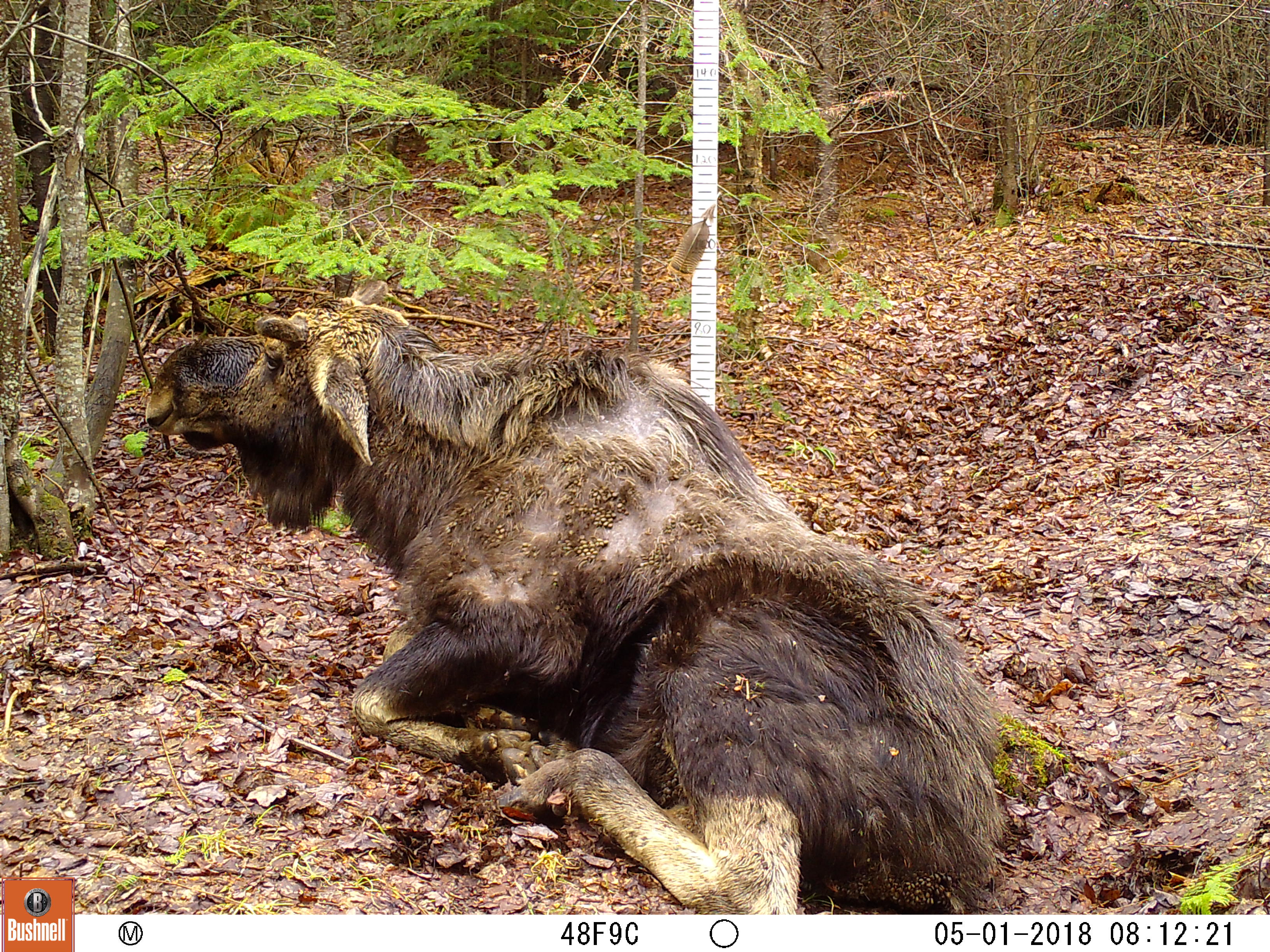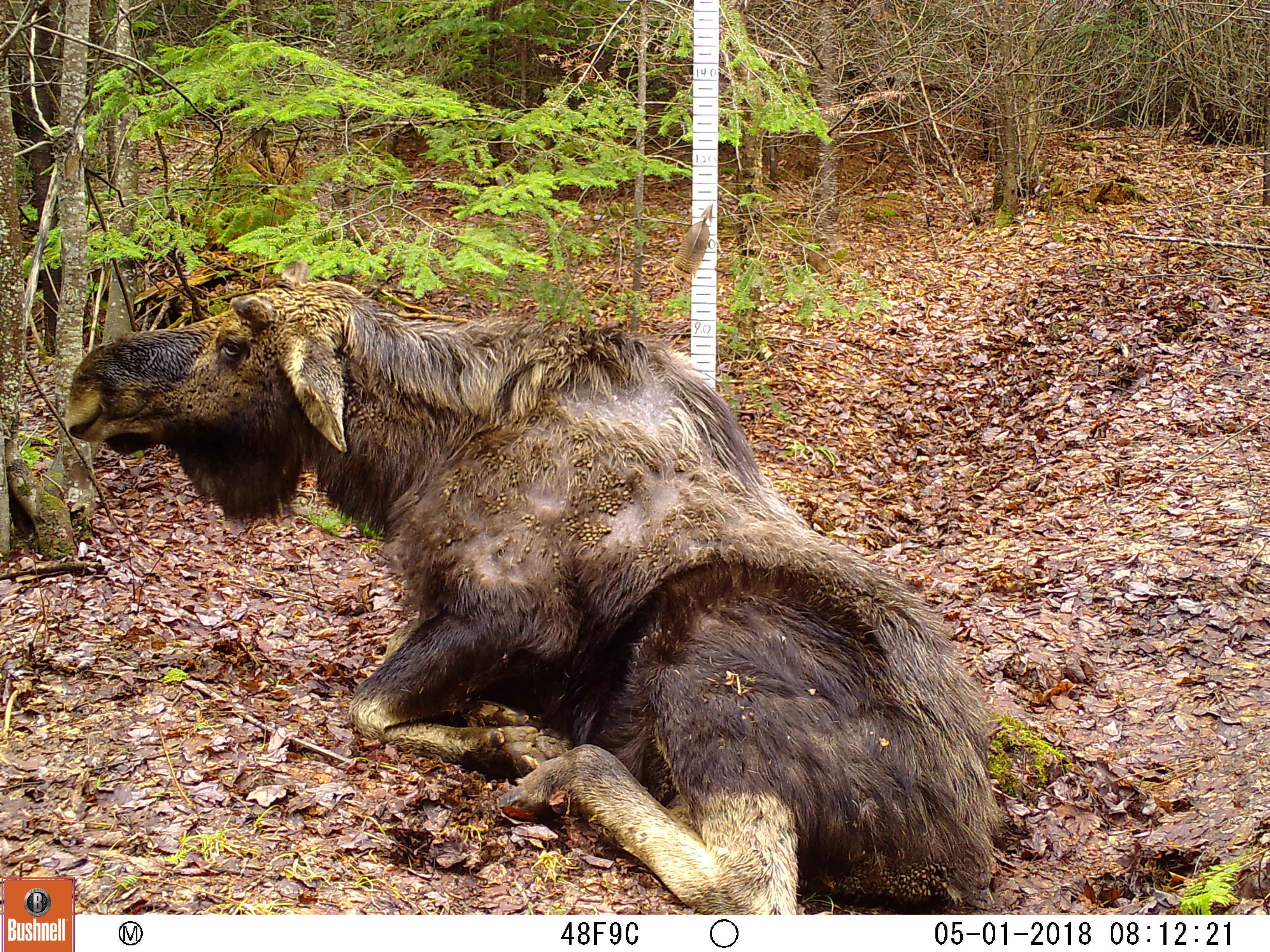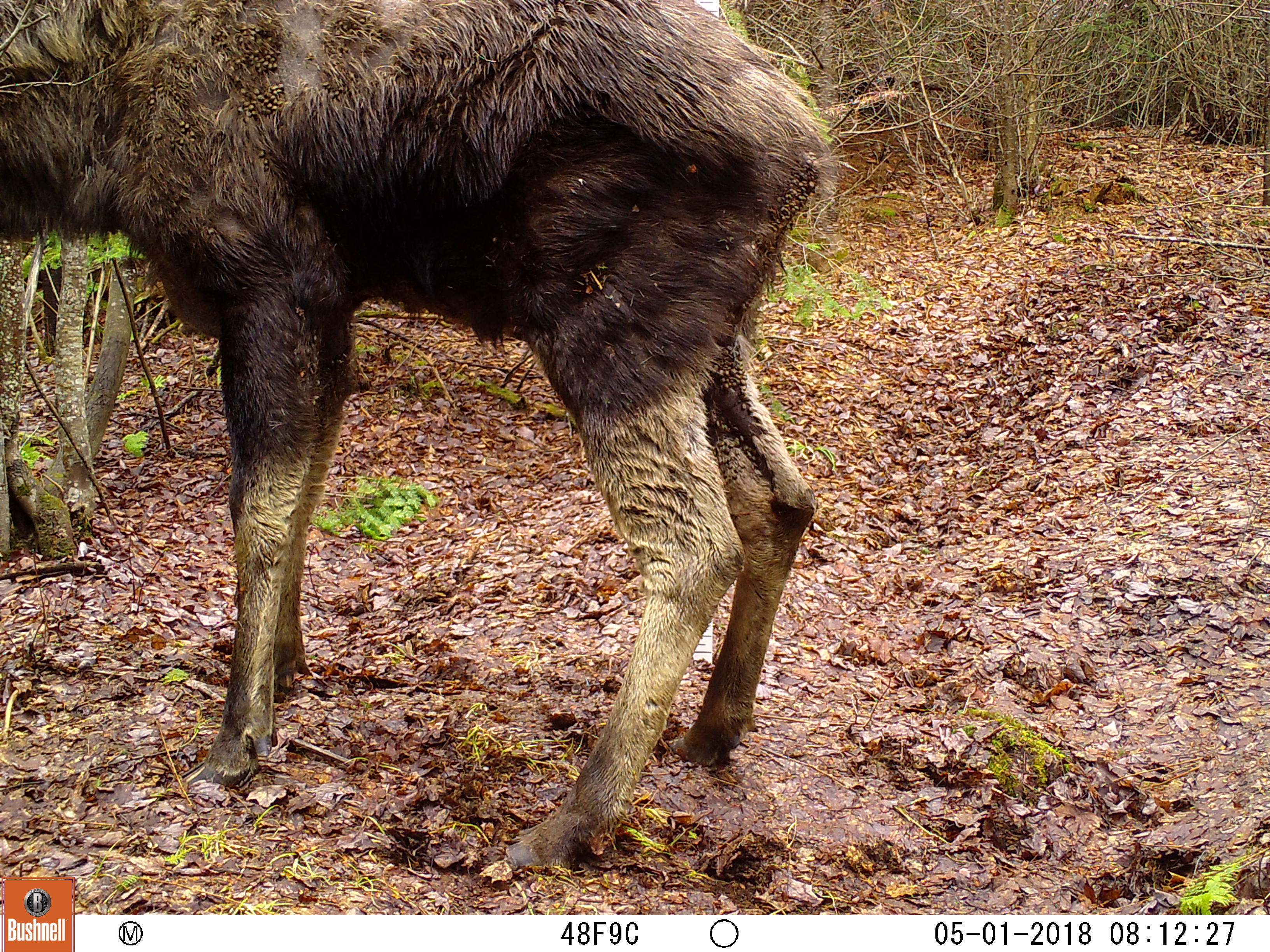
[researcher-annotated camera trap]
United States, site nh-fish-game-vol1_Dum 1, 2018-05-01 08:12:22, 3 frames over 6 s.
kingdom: Animalia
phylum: Chordata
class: Mammalia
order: Artiodactyla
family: Cervidae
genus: Alces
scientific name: Alces alces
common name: moose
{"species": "moose (Alces alces)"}